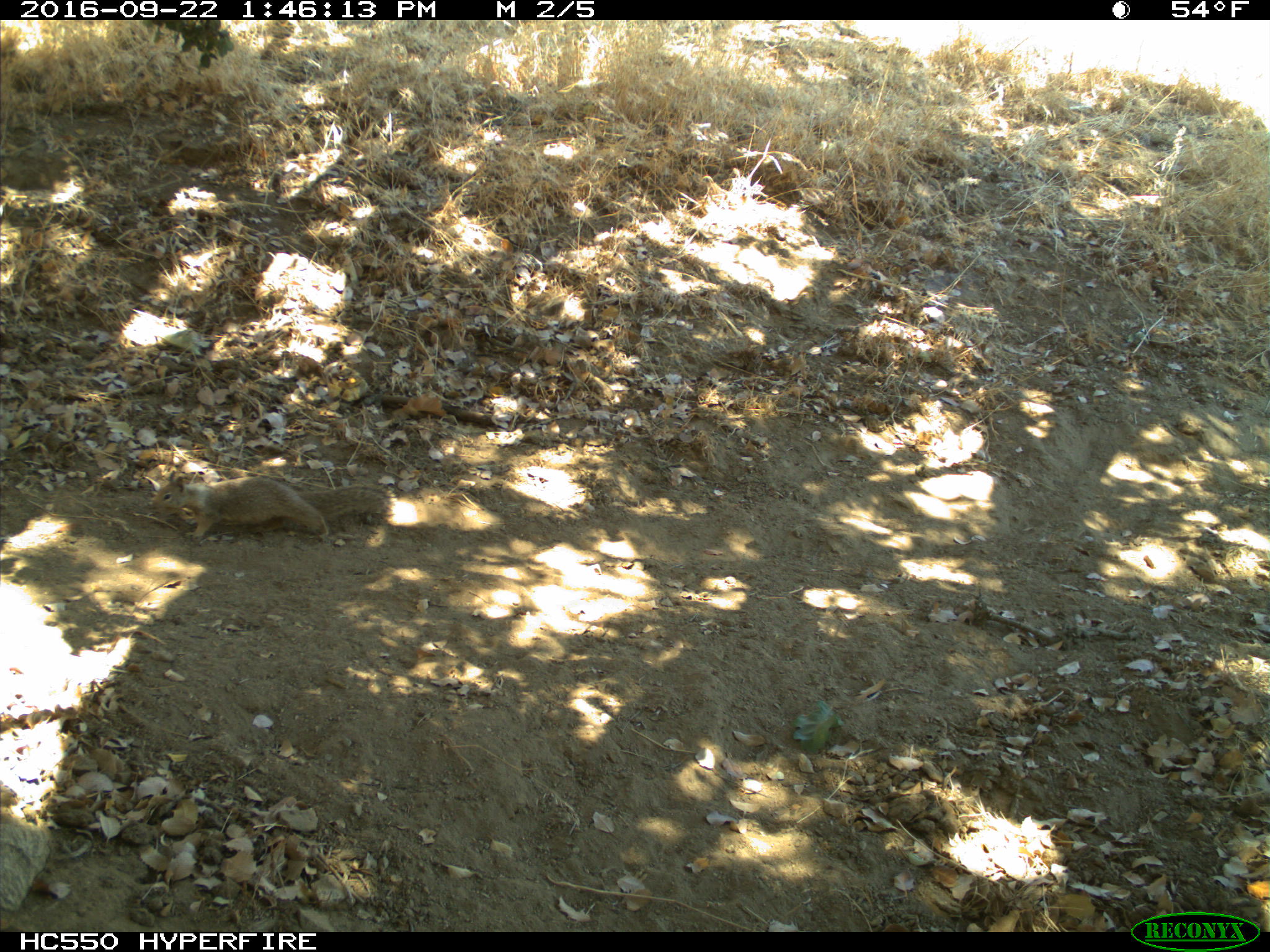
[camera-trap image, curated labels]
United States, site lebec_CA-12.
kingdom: Animalia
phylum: Chordata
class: Mammalia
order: Rodentia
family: Sciuridae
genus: Otospermophilus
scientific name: Otospermophilus beecheyi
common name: california ground squirrel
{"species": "Otospermophilus beecheyi (california ground squirrel)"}